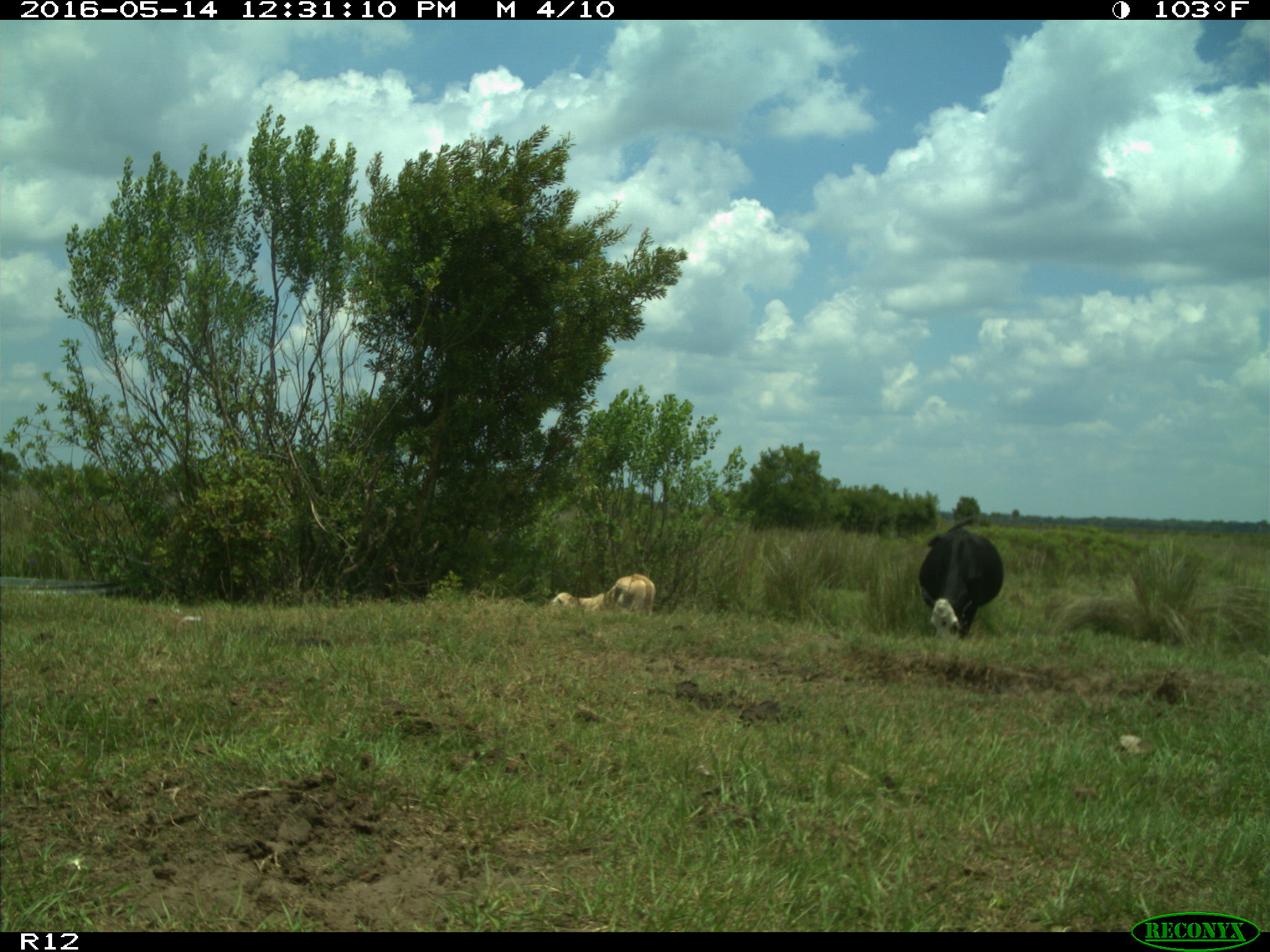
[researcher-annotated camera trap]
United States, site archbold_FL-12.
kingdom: Animalia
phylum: Chordata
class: Mammalia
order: Artiodactyla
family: Bovidae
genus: Bos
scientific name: Bos taurus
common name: domestic cow